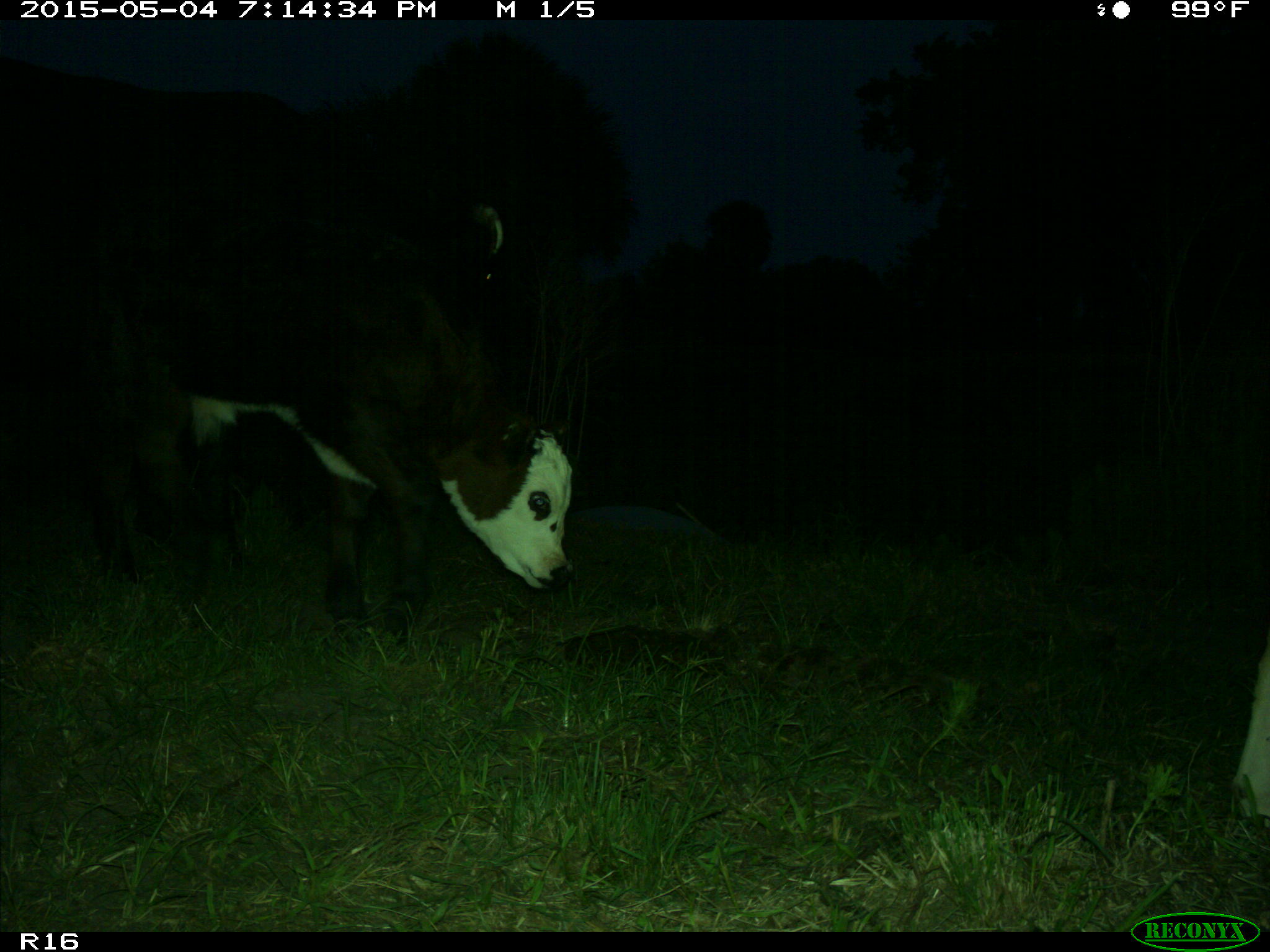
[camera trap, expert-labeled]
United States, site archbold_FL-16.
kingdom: Animalia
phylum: Chordata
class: Mammalia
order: Artiodactyla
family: Bovidae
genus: Bos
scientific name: Bos taurus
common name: domestic cow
Bos taurus (domestic cow).